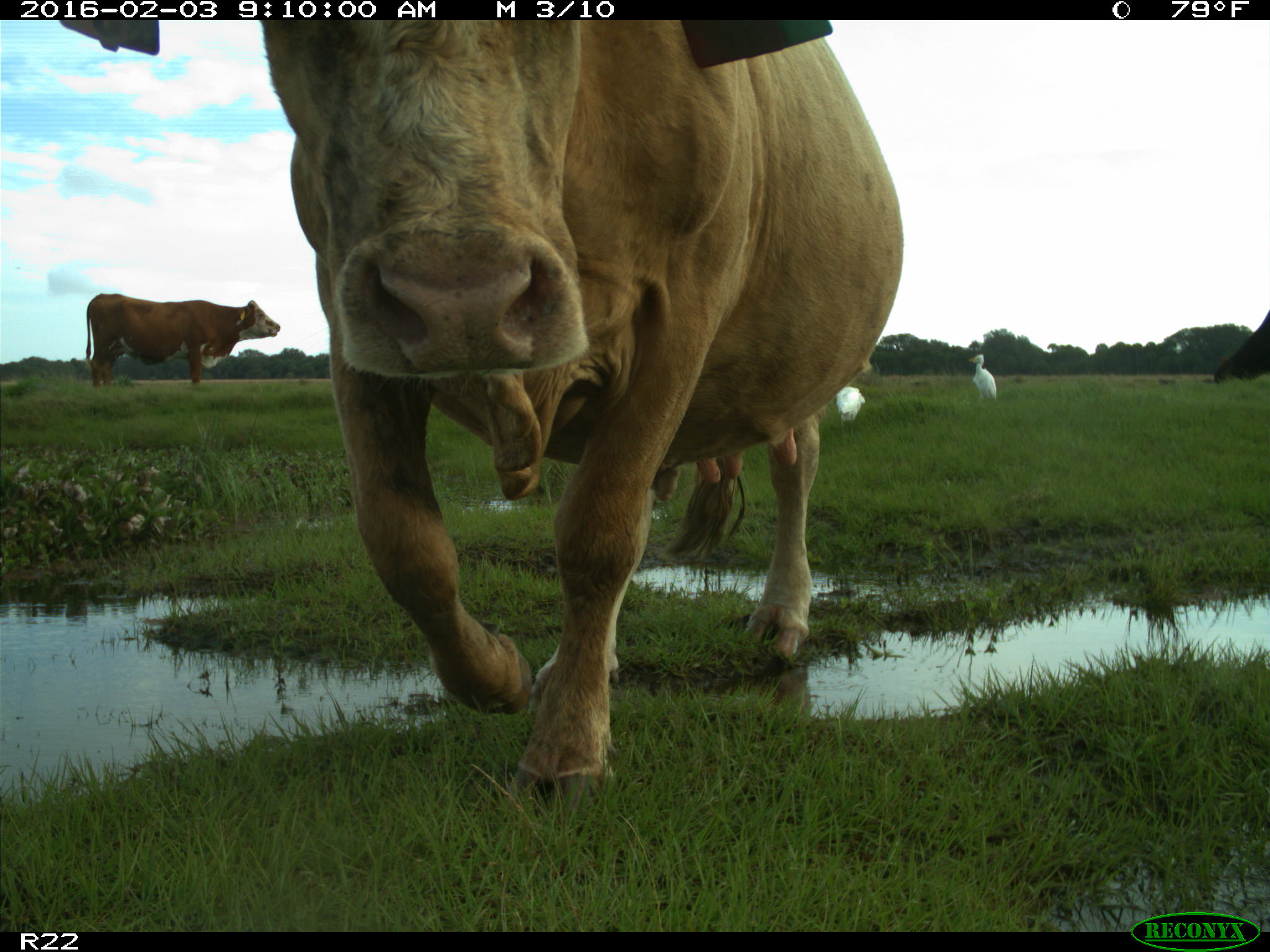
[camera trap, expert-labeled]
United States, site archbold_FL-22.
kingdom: Animalia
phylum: Chordata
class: Mammalia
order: Artiodactyla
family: Bovidae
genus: Bos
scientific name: Bos taurus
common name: domestic cow